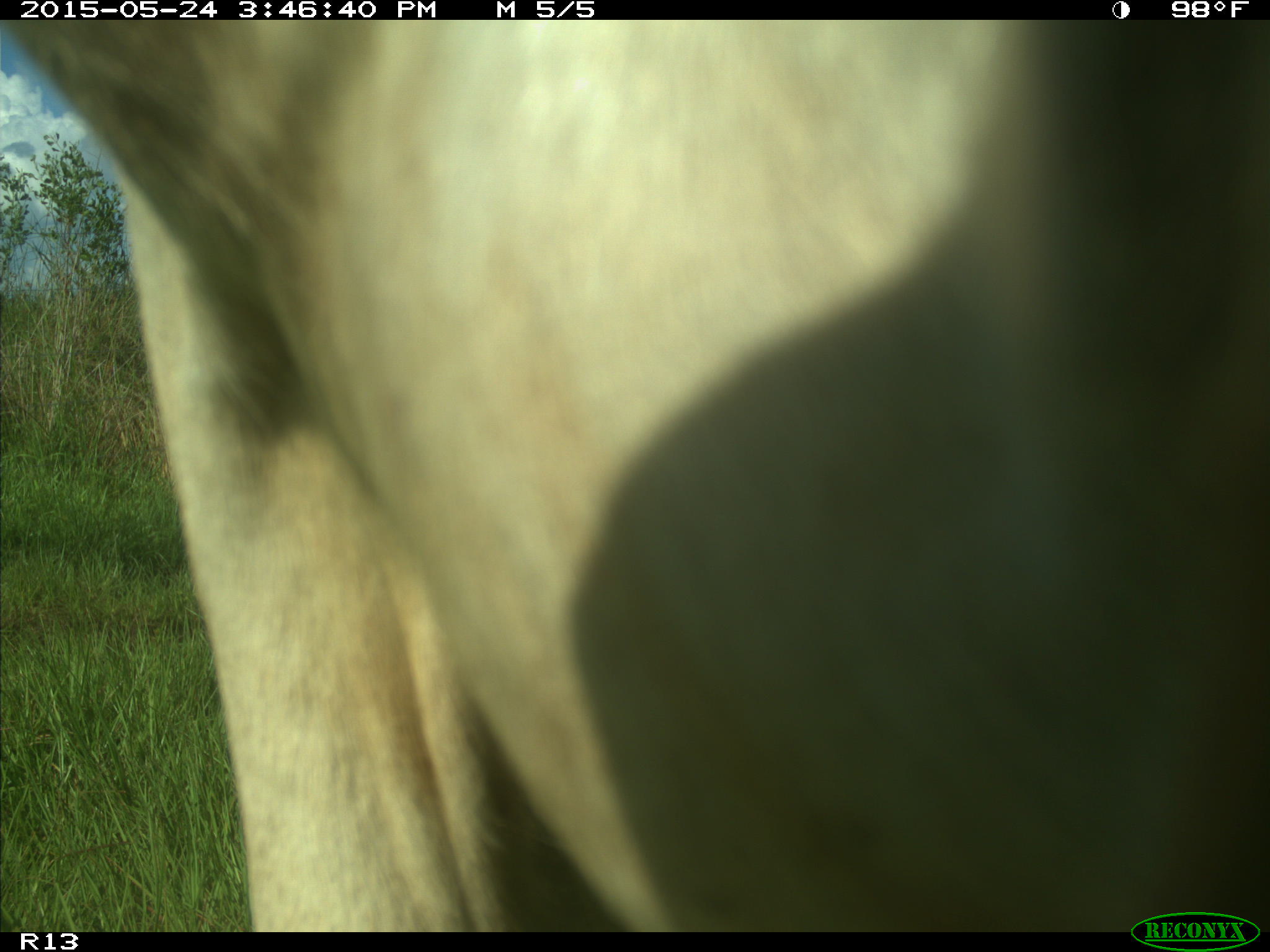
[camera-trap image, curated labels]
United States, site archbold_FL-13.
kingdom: Animalia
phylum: Chordata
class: Mammalia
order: Artiodactyla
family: Bovidae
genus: Bos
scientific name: Bos taurus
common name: domestic cow